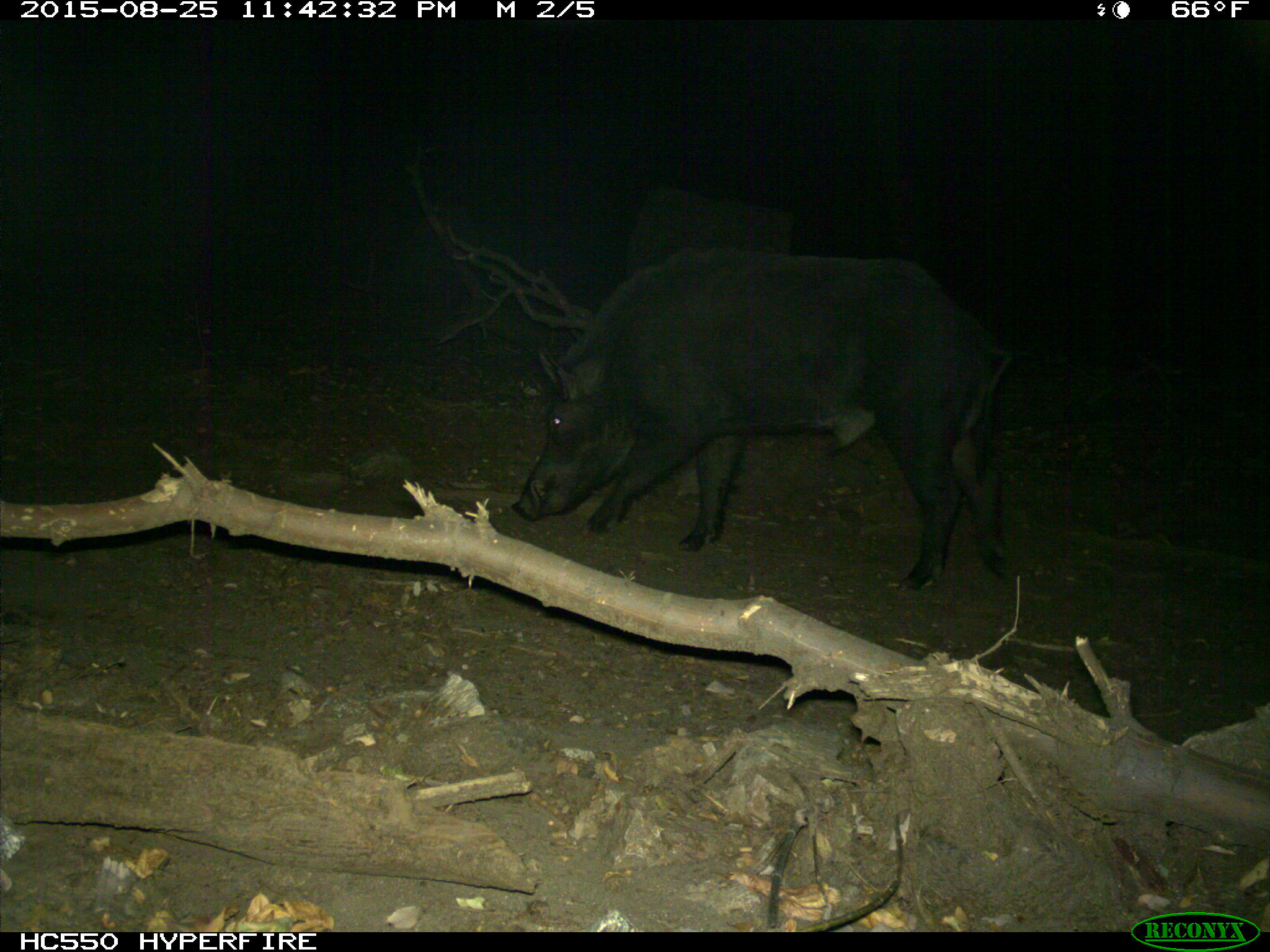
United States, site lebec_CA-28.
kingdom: Animalia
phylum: Chordata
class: Mammalia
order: Artiodactyla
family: Suidae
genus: Sus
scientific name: Sus scrofa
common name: wild boar